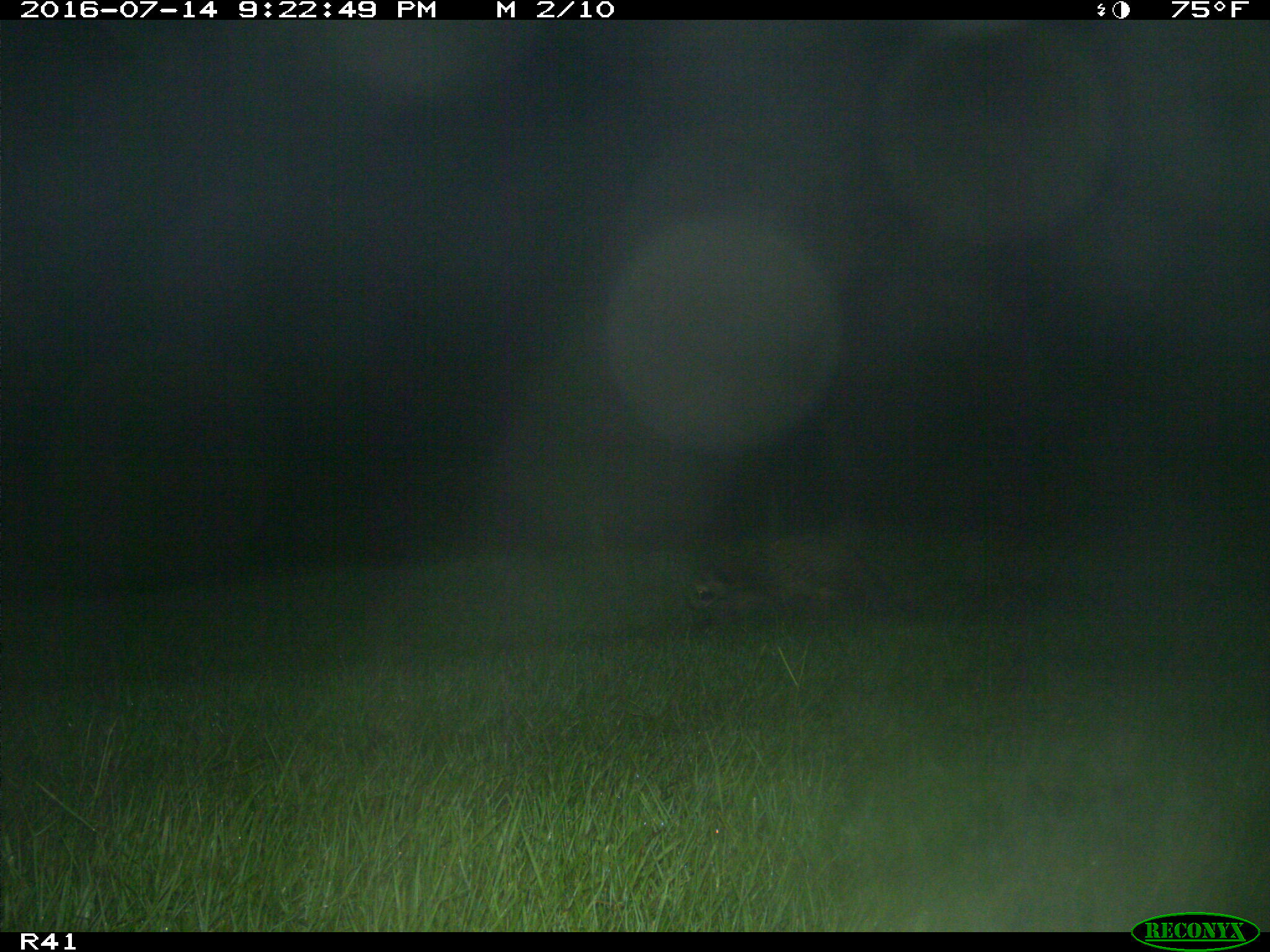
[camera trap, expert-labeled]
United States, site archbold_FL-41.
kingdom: Animalia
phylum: Chordata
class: Mammalia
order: Carnivora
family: Procyonidae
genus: Procyon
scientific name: Procyon lotor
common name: common raccoon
Procyon lotor (common raccoon).